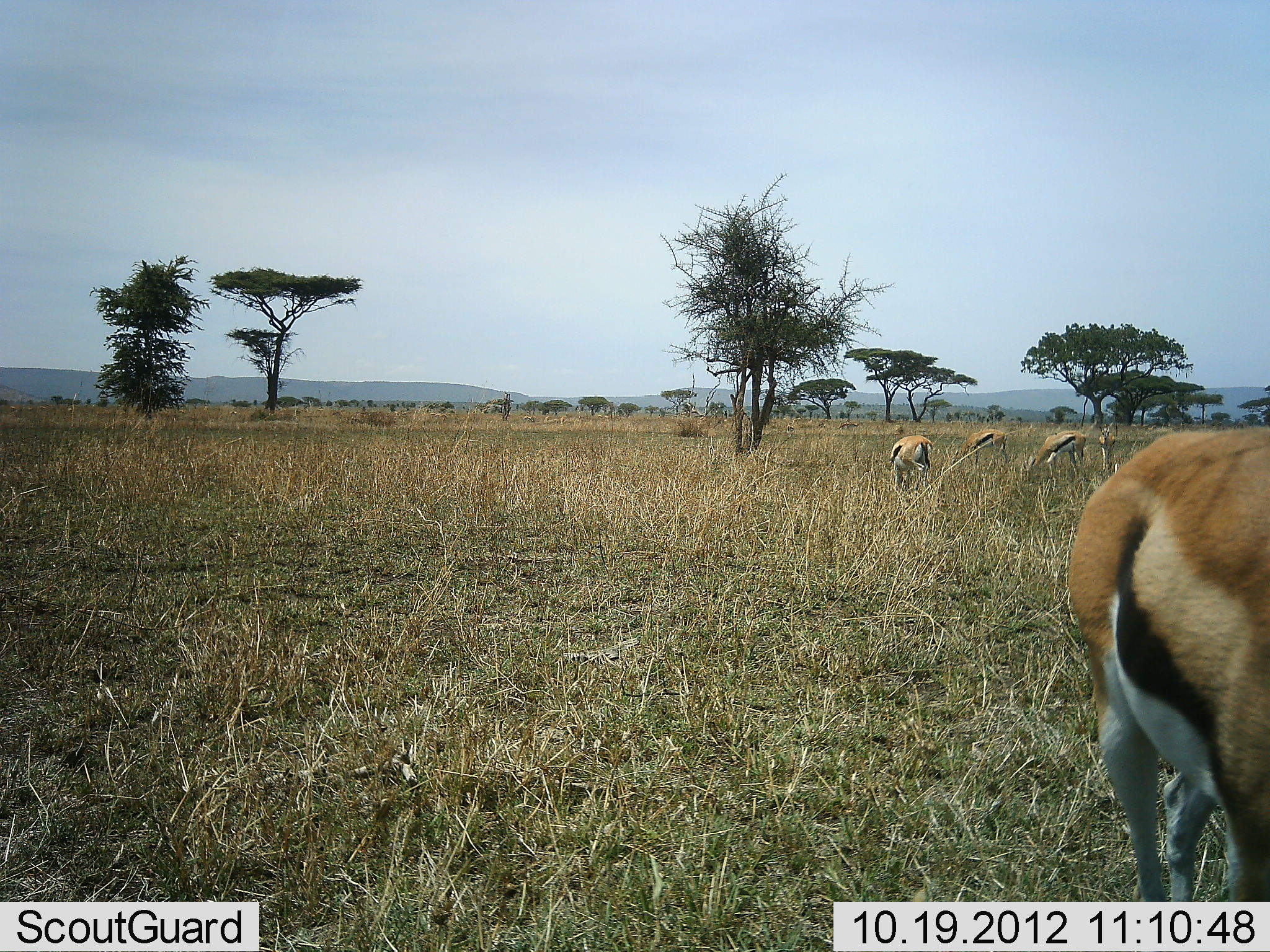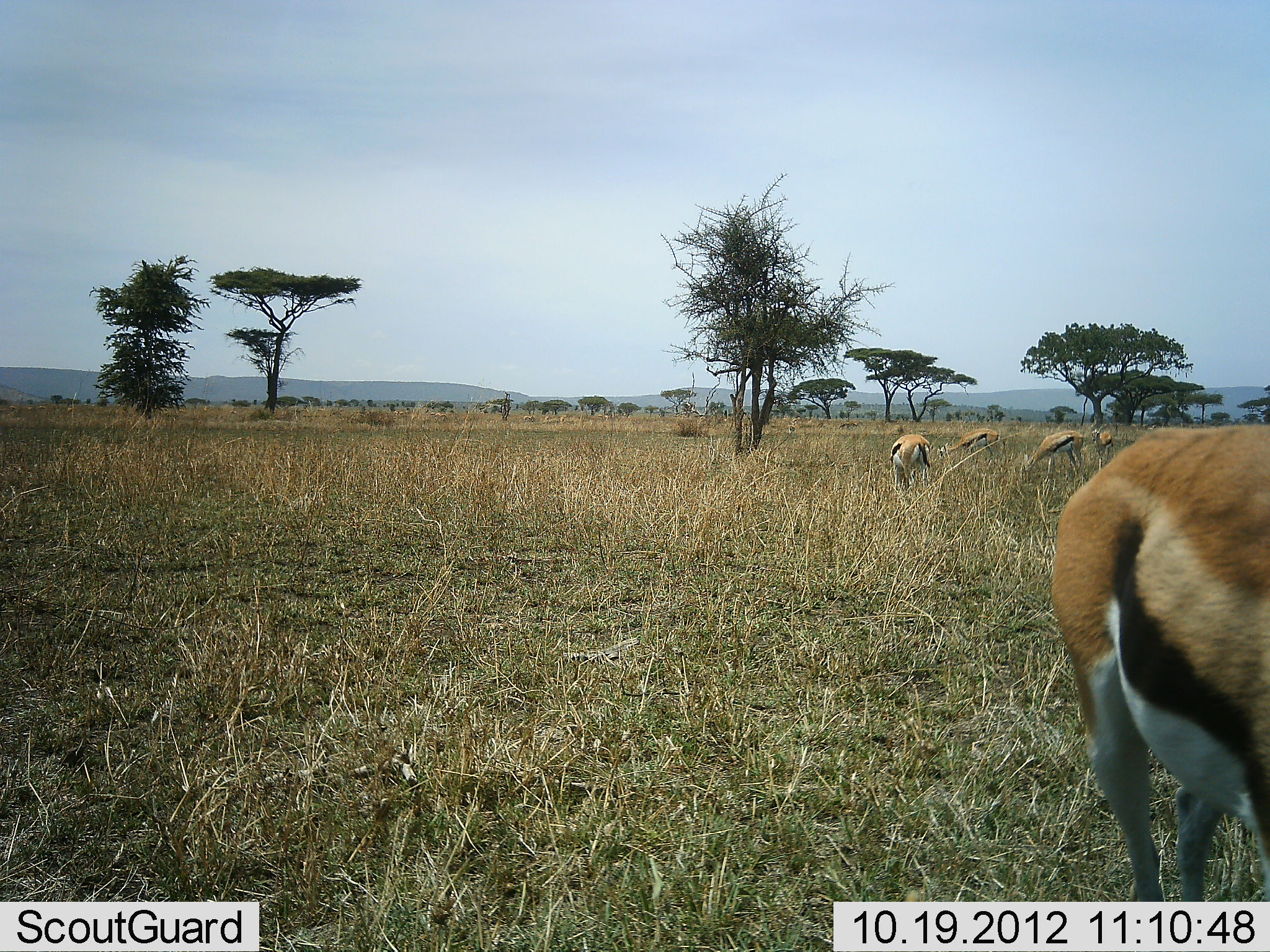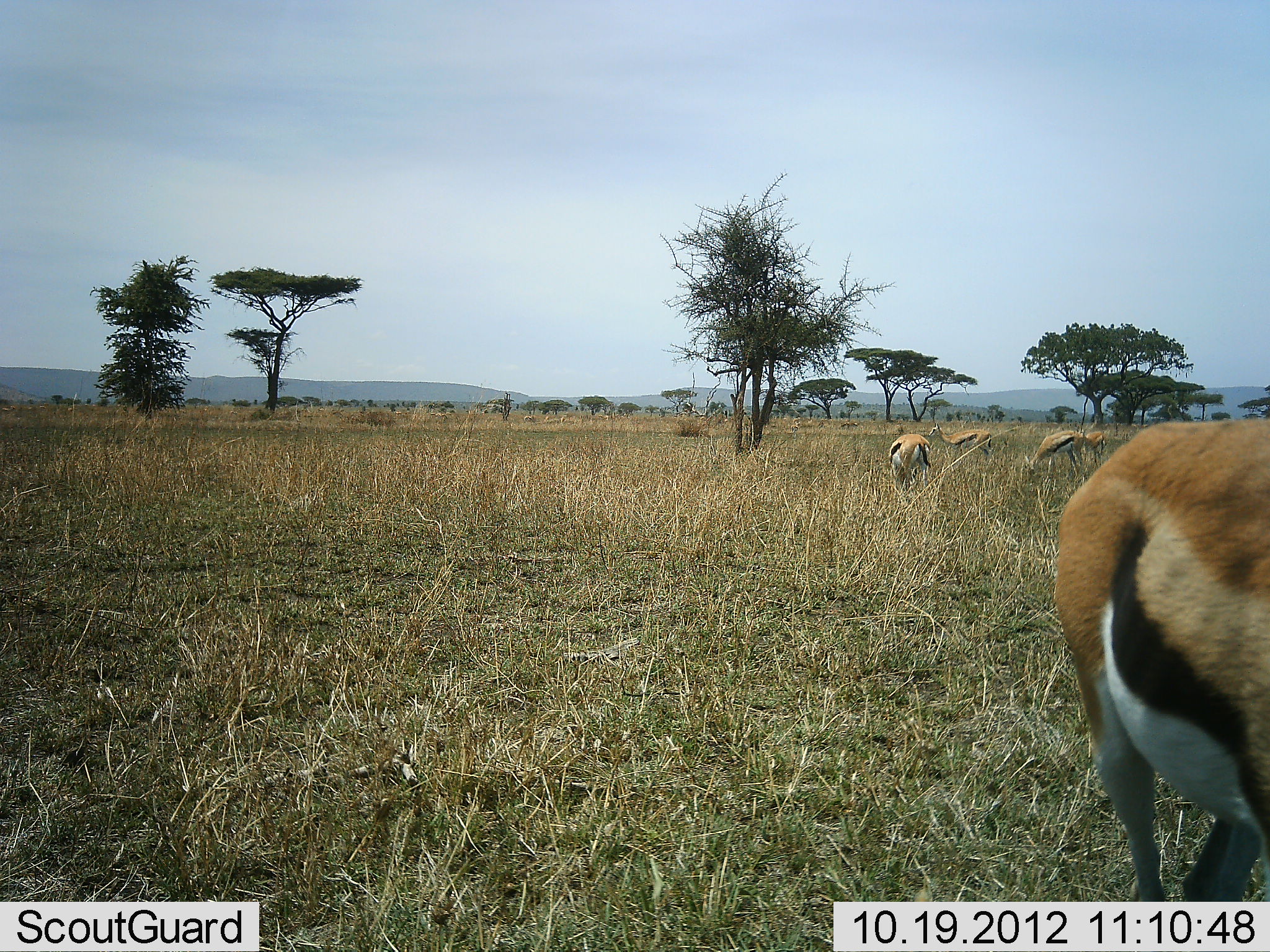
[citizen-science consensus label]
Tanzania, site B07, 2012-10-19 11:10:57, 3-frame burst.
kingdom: Animalia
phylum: Chordata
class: Mammalia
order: Artiodactyla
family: Bovidae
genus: Eudorcas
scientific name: Eudorcas thomsonii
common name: thomson's gazelle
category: gazellethomsons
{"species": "gazellethomsons (thomson's gazelle) (Eudorcas thomsonii)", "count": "5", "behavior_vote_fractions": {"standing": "30%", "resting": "0%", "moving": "10%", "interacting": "0%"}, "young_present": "0%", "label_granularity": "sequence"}